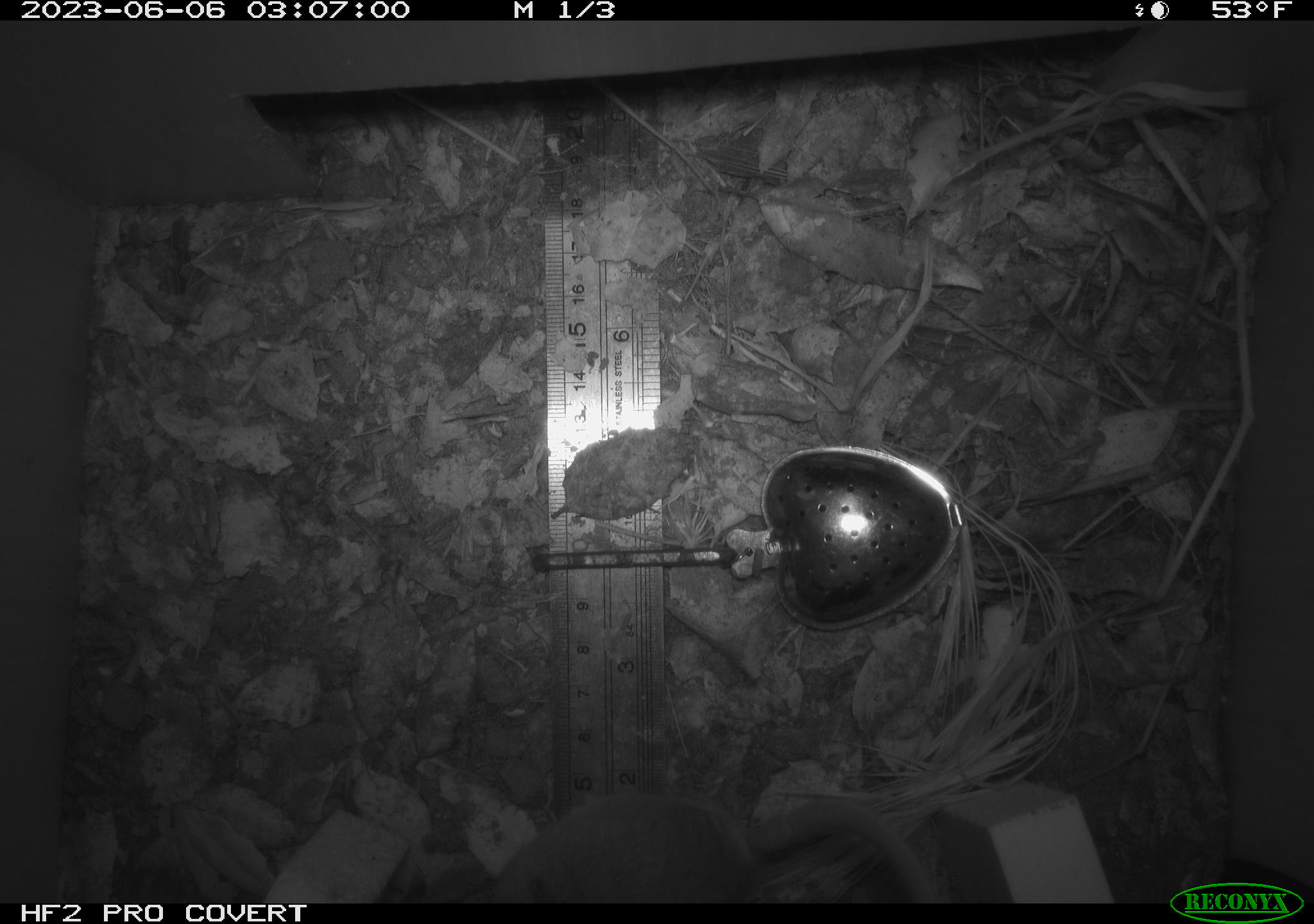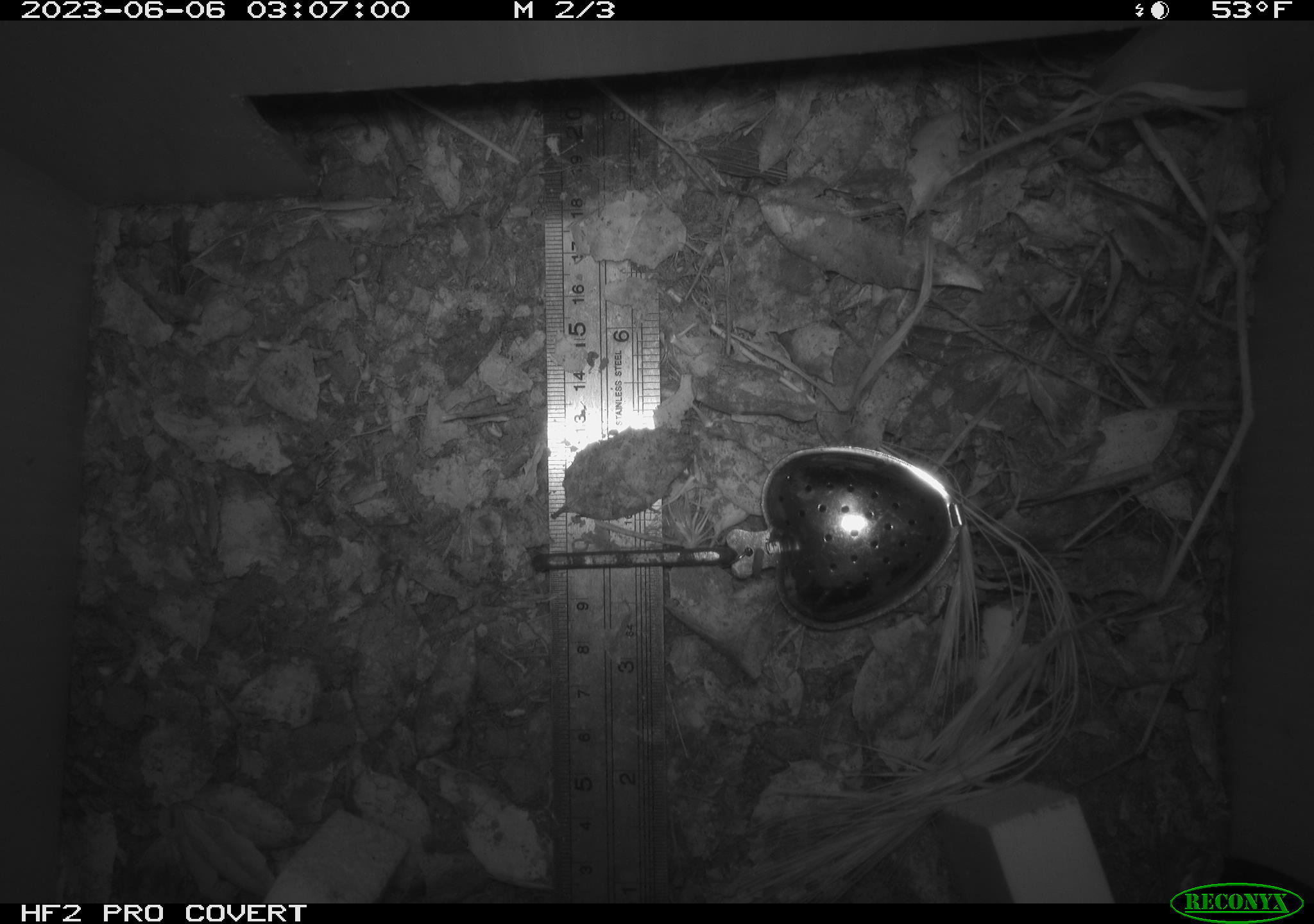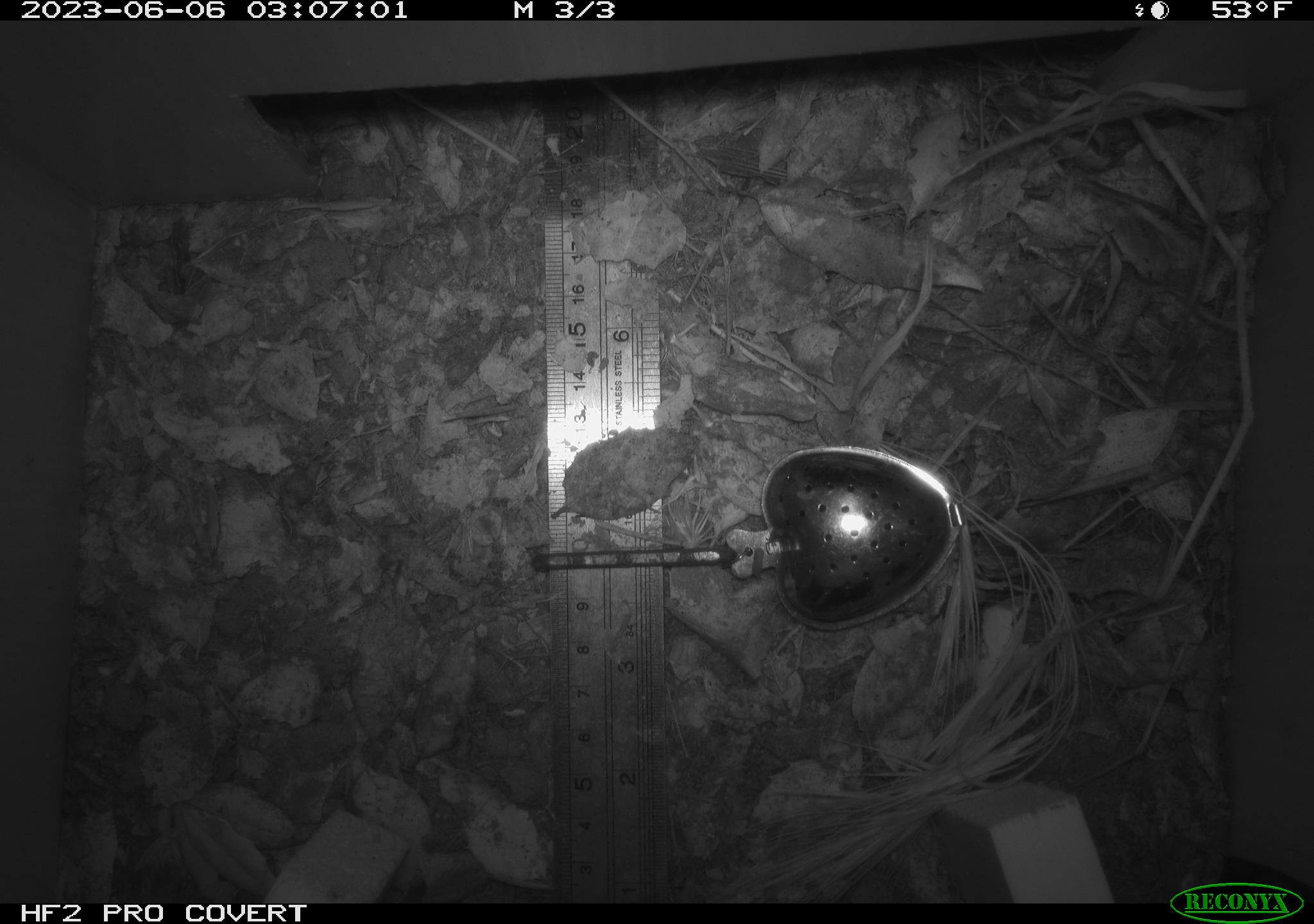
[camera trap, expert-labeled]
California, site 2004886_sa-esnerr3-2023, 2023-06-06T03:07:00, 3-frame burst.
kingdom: Animalia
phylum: Chordata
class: Mammalia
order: Rodentia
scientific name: Rodentia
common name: mouse species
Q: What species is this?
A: Mouse species (Rodentia).